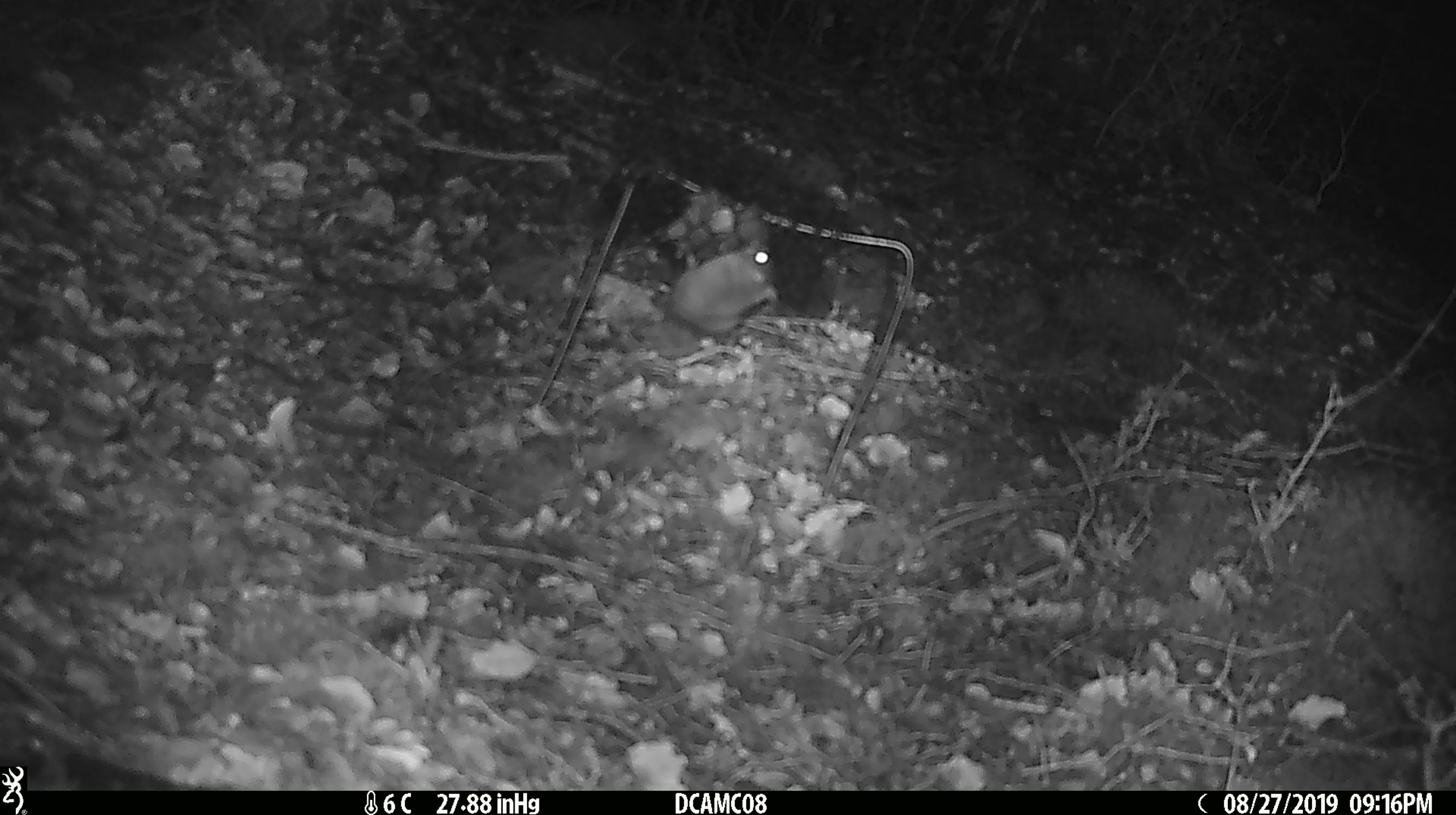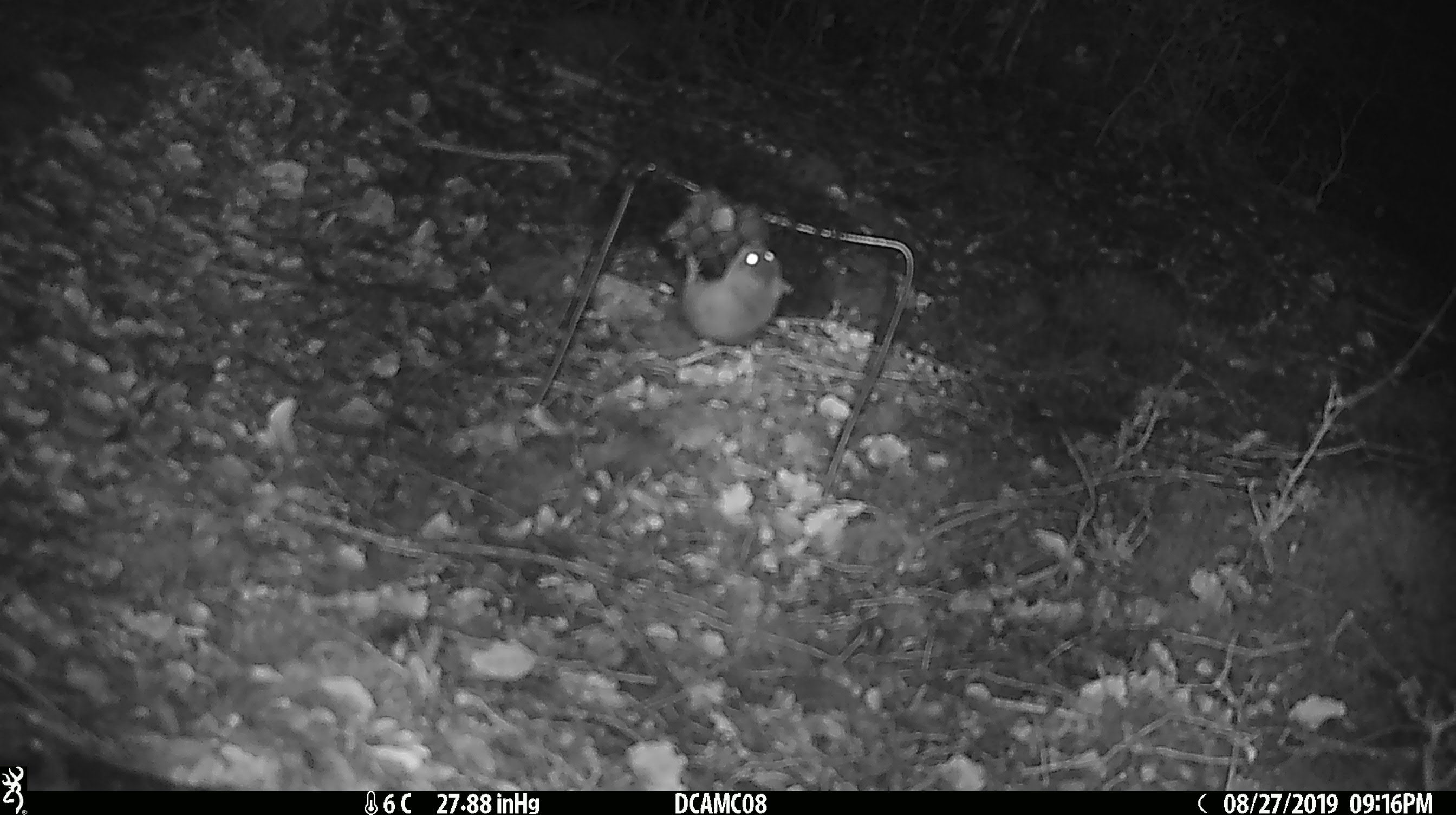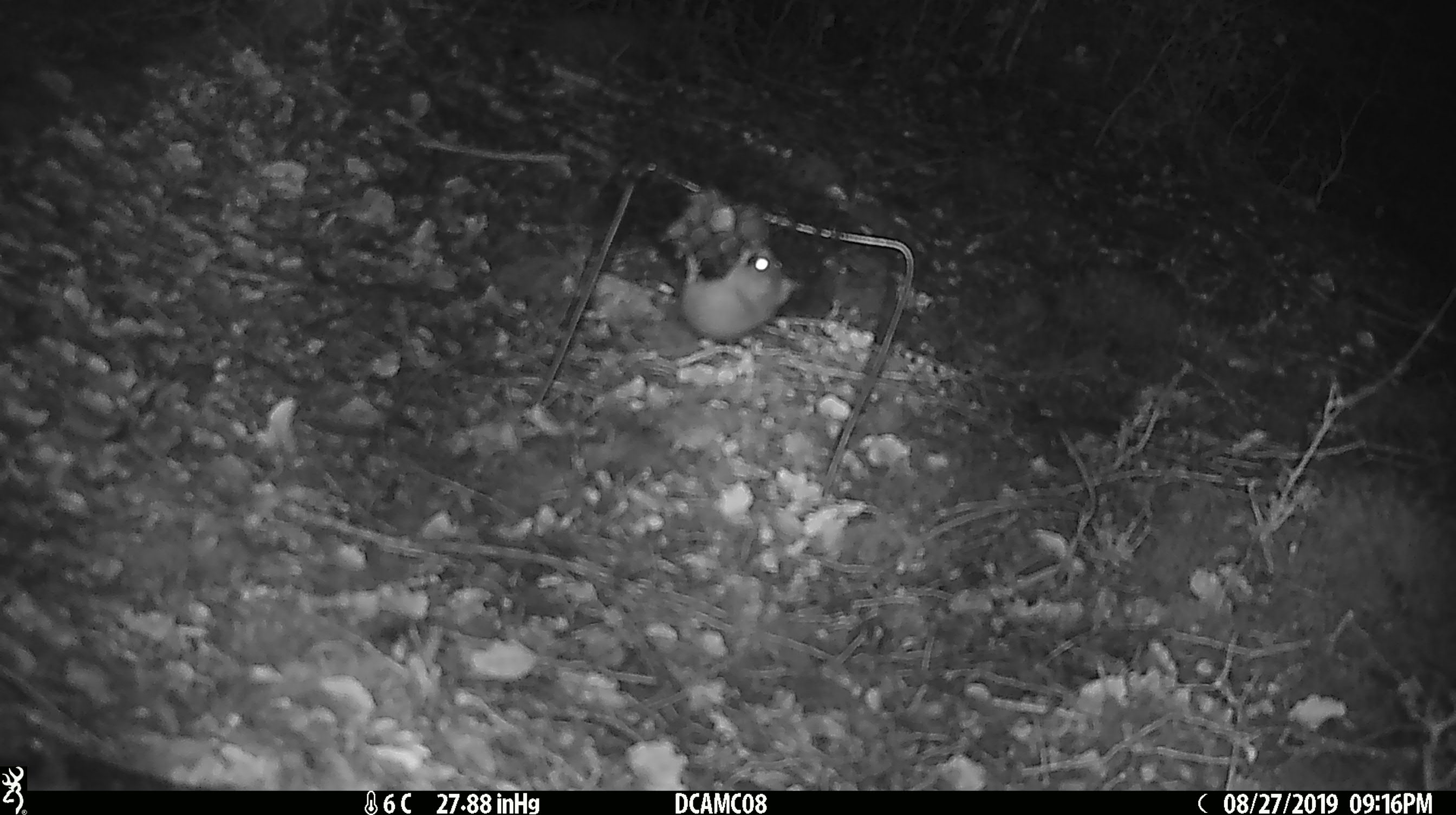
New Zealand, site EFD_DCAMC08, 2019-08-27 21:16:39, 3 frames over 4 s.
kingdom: Animalia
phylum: Chordata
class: Mammalia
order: Rodentia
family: Muridae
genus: Mus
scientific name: Mus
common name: mouse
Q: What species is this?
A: Mouse (Mus).